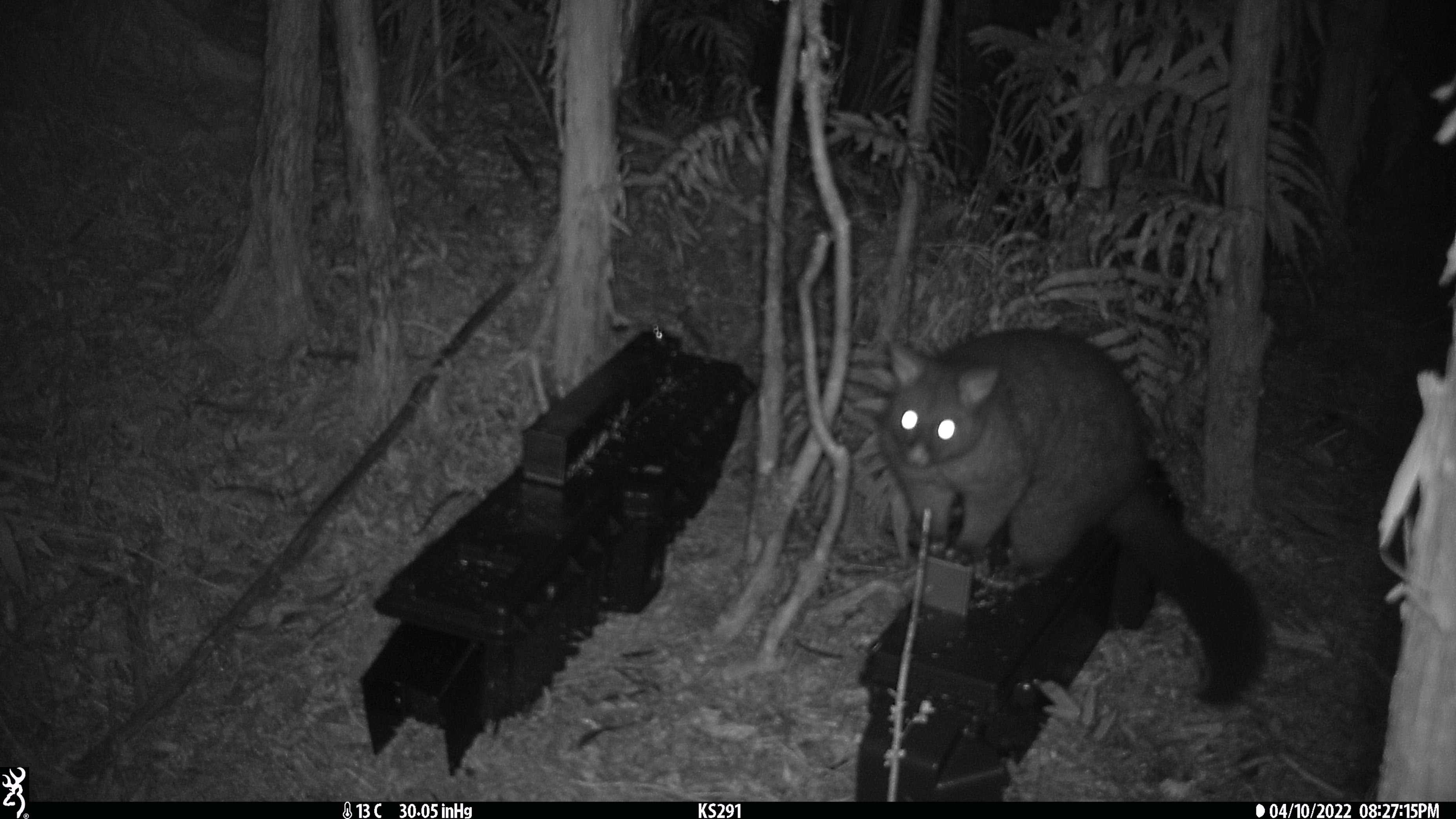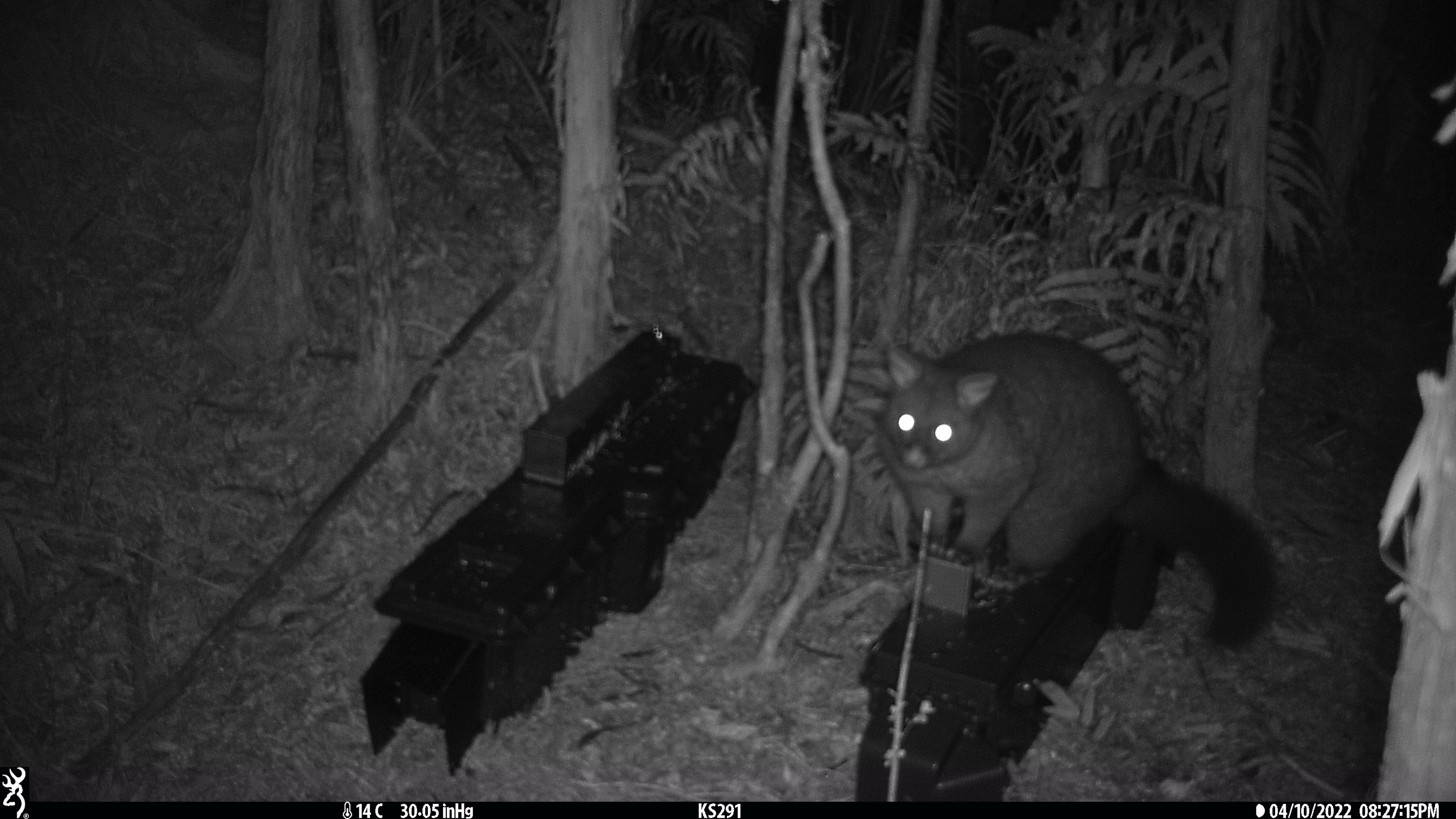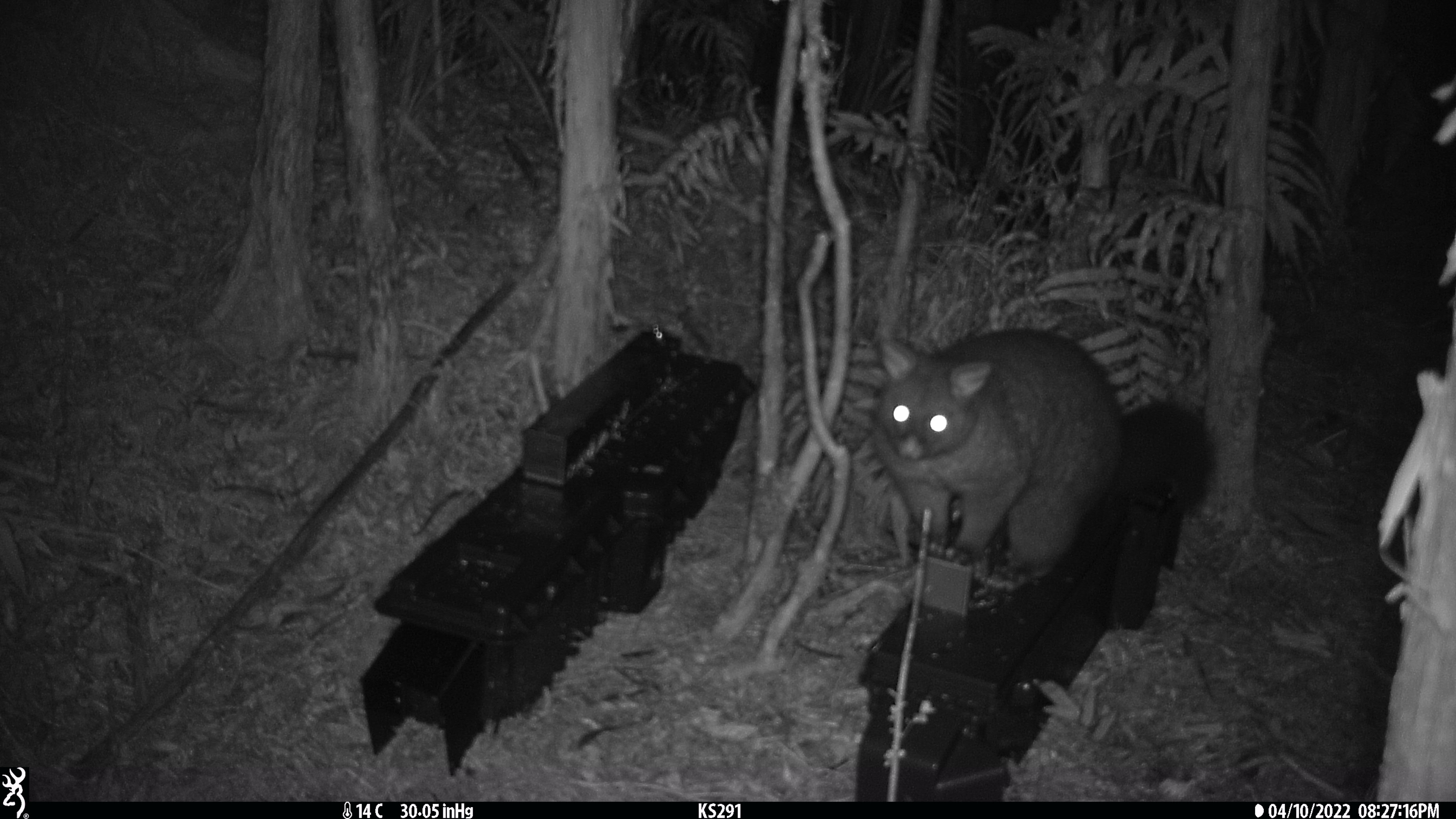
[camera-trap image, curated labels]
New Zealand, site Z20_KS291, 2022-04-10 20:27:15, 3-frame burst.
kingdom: Animalia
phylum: Chordata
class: Mammalia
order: Diprotodontia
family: Phalangeridae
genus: Trichosurus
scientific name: Trichosurus vulpecula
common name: common brushtail possum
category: possum